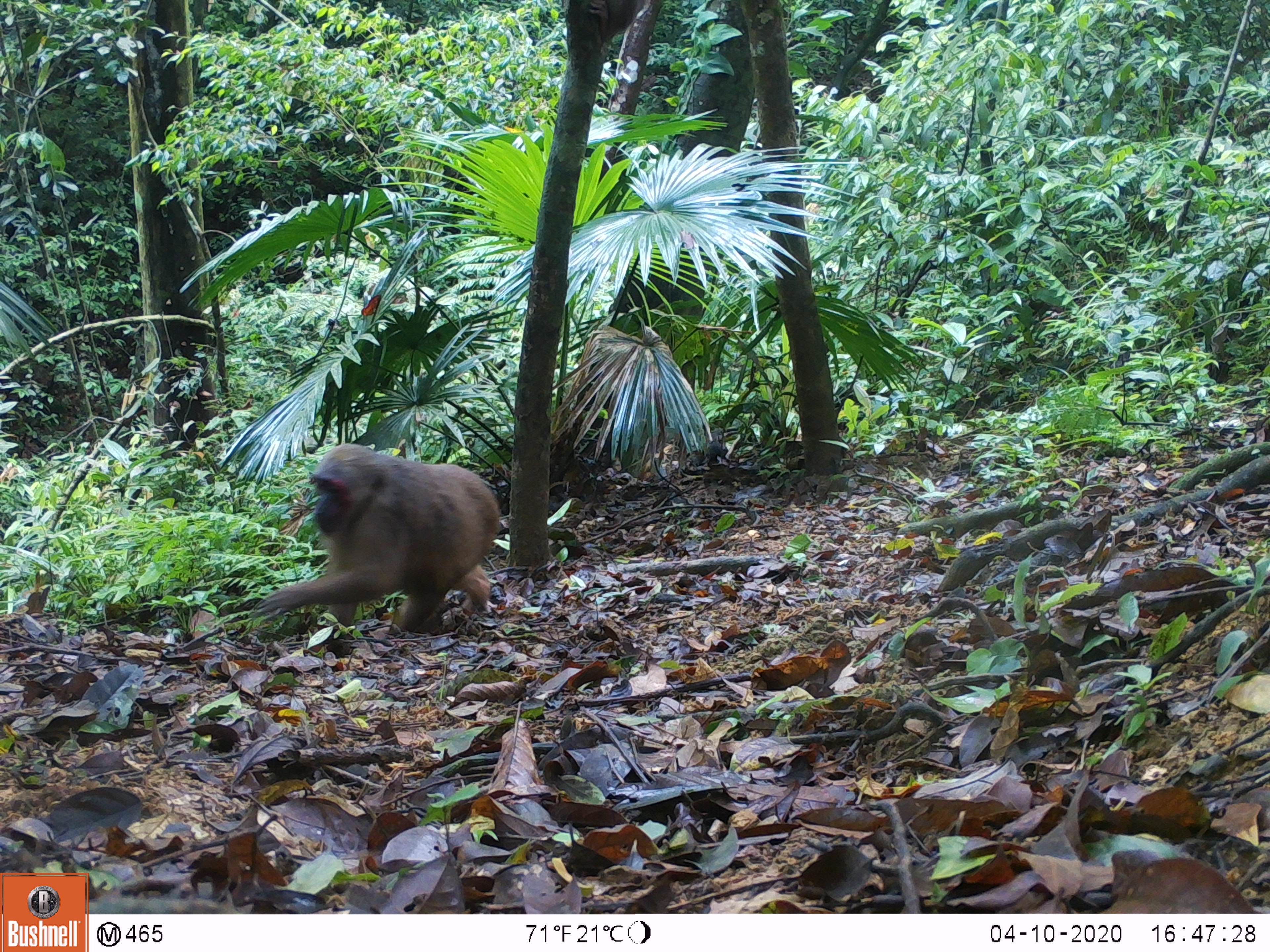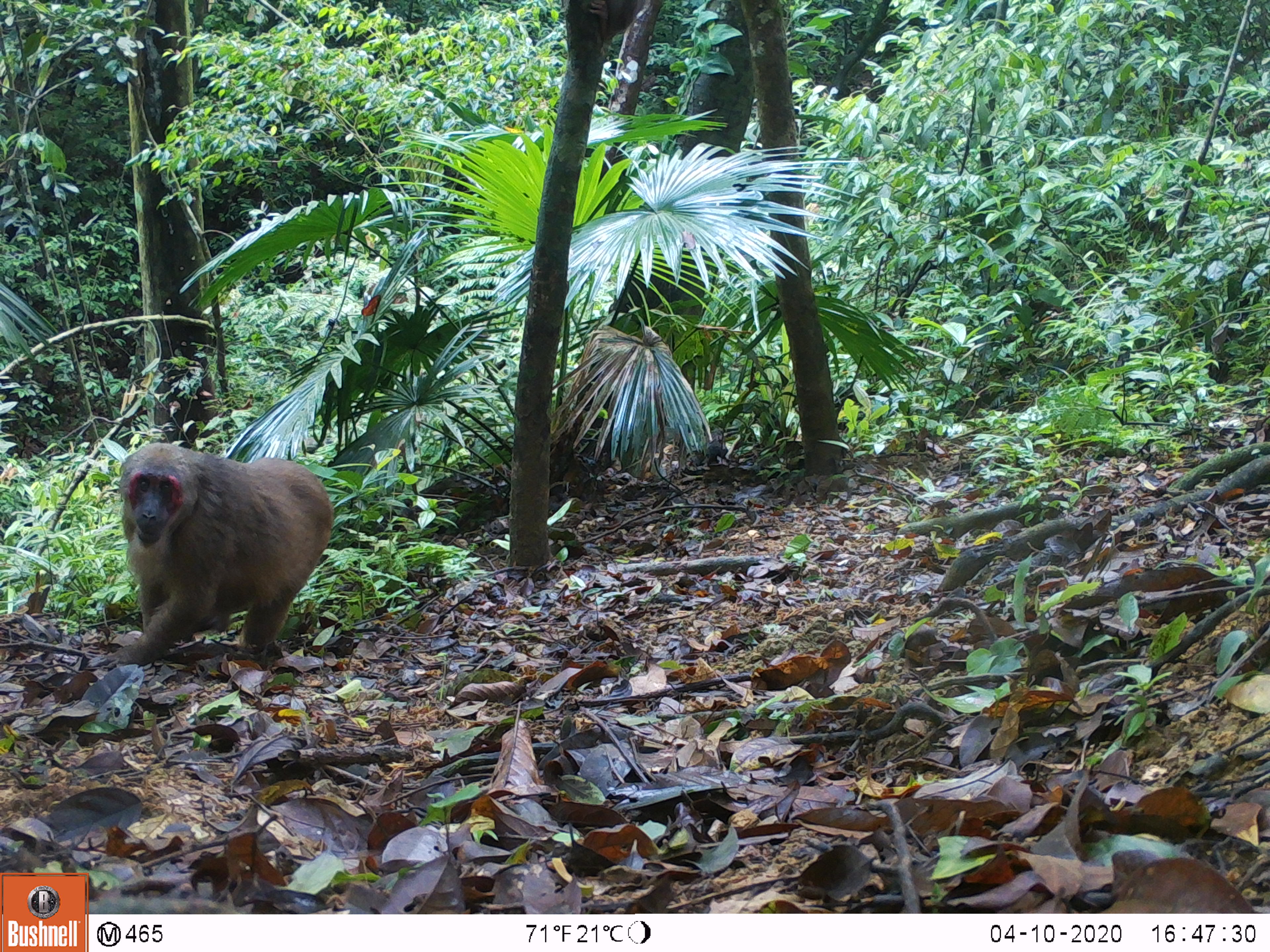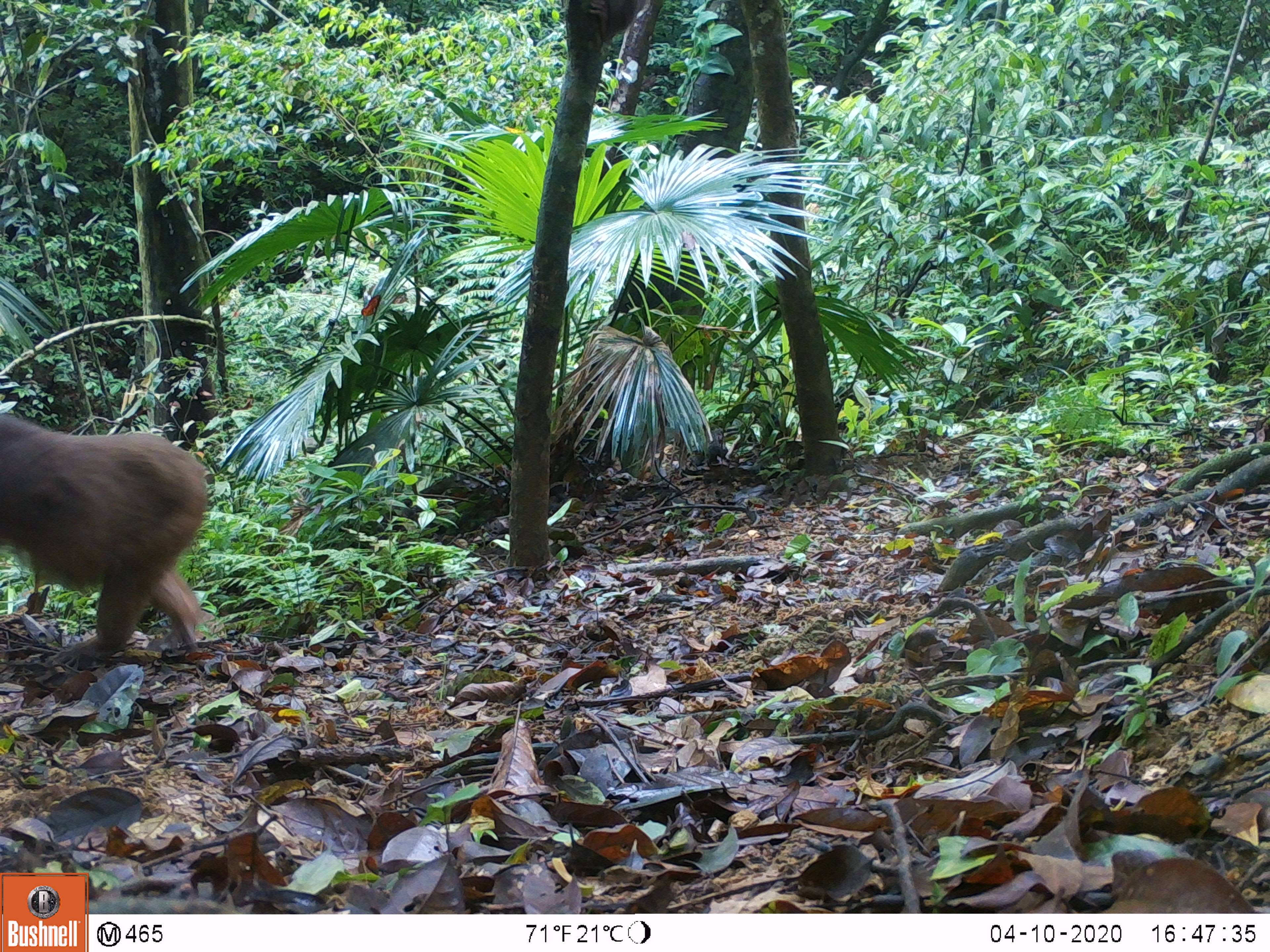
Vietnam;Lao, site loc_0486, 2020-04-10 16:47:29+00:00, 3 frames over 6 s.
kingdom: Animalia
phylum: Chordata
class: Mammalia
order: Primates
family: Cercopithecidae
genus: Macaca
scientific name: Macaca arctoides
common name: stump-tailed macaque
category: stump tailed macaque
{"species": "stump tailed macaque (stump-tailed macaque) (Macaca arctoides)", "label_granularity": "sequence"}